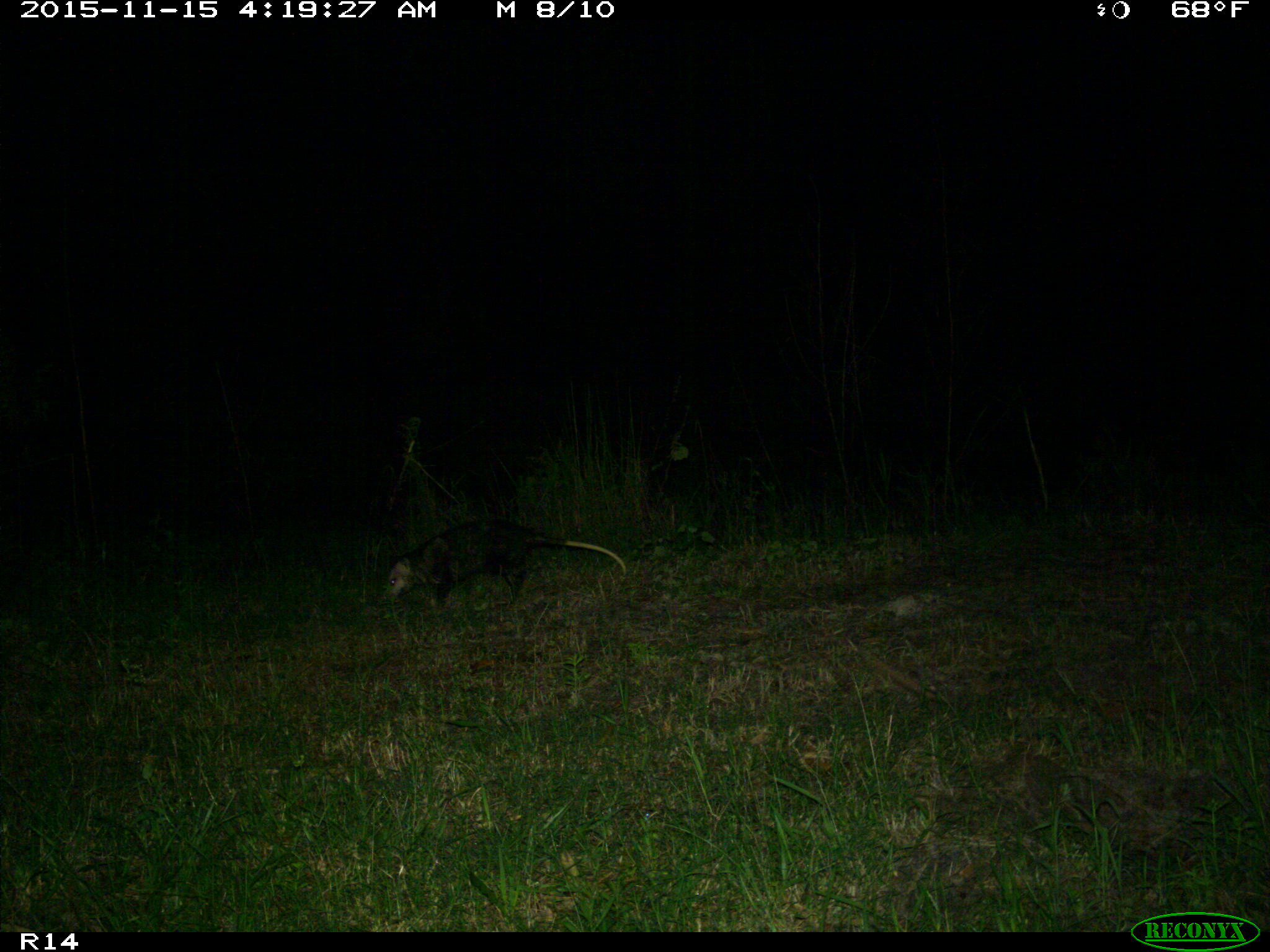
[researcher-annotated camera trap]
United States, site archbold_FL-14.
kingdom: Animalia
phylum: Chordata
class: Mammalia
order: Didelphimorphia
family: Didelphidae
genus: Didelphis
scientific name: Didelphis virginiana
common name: virginia opossum